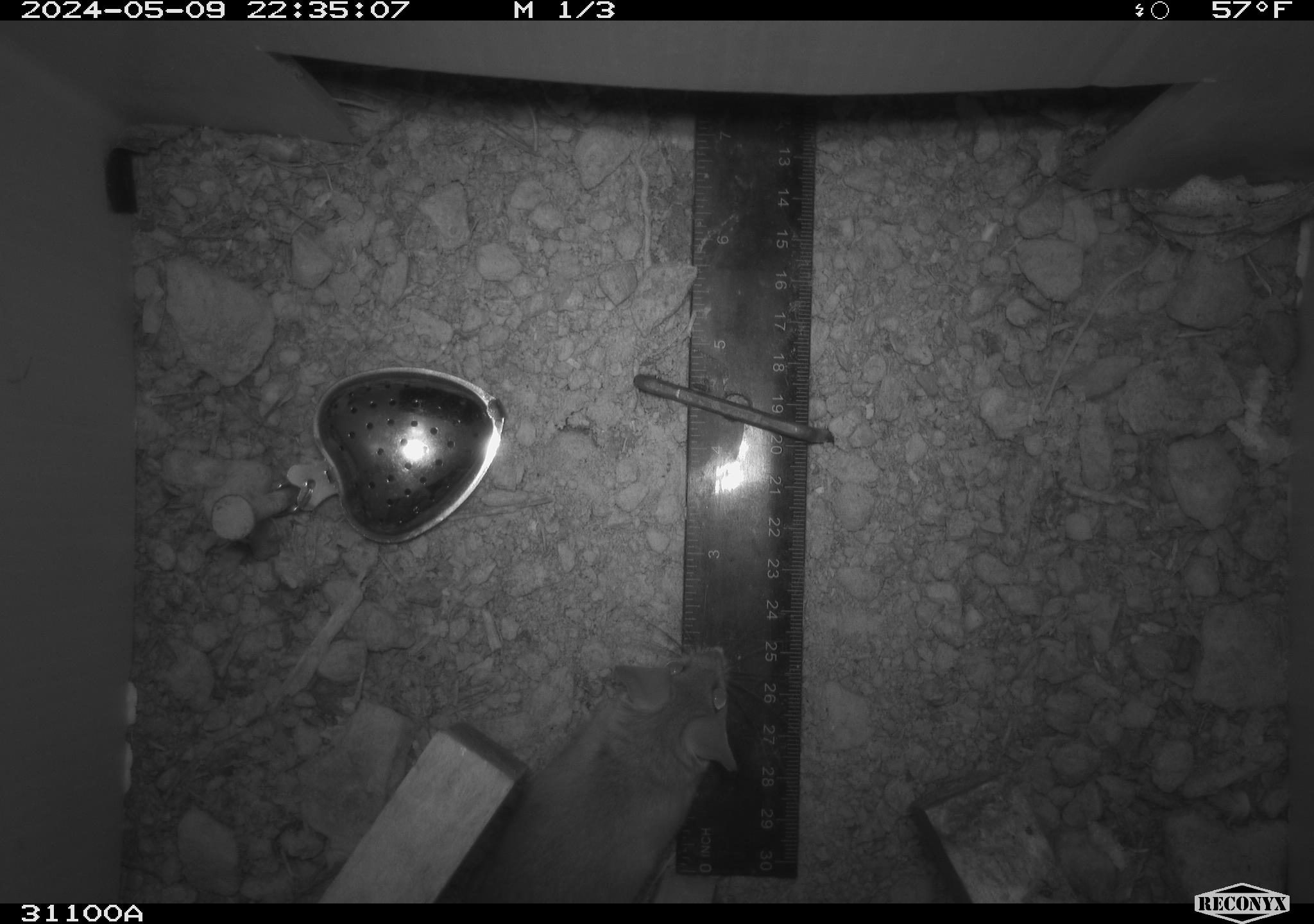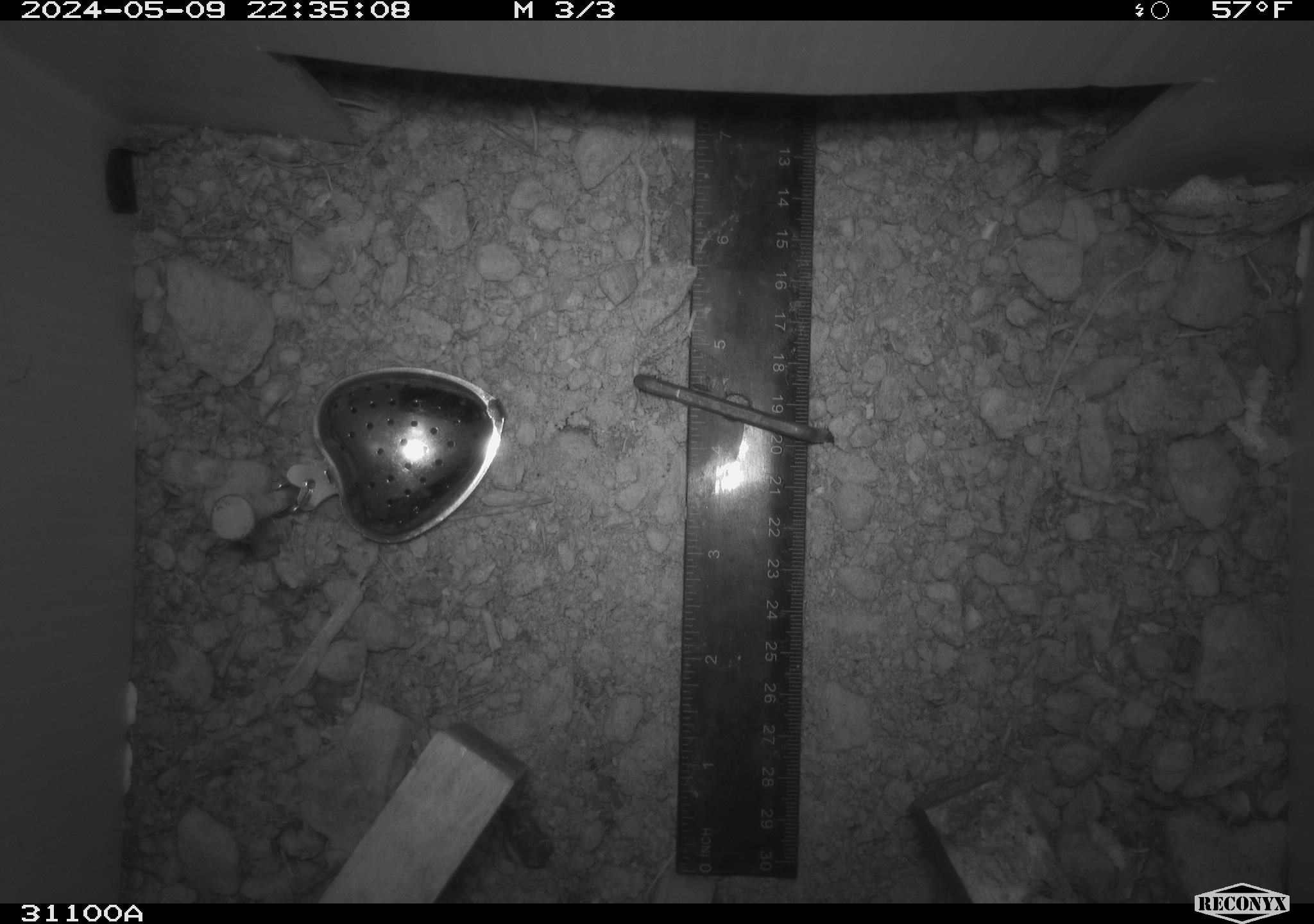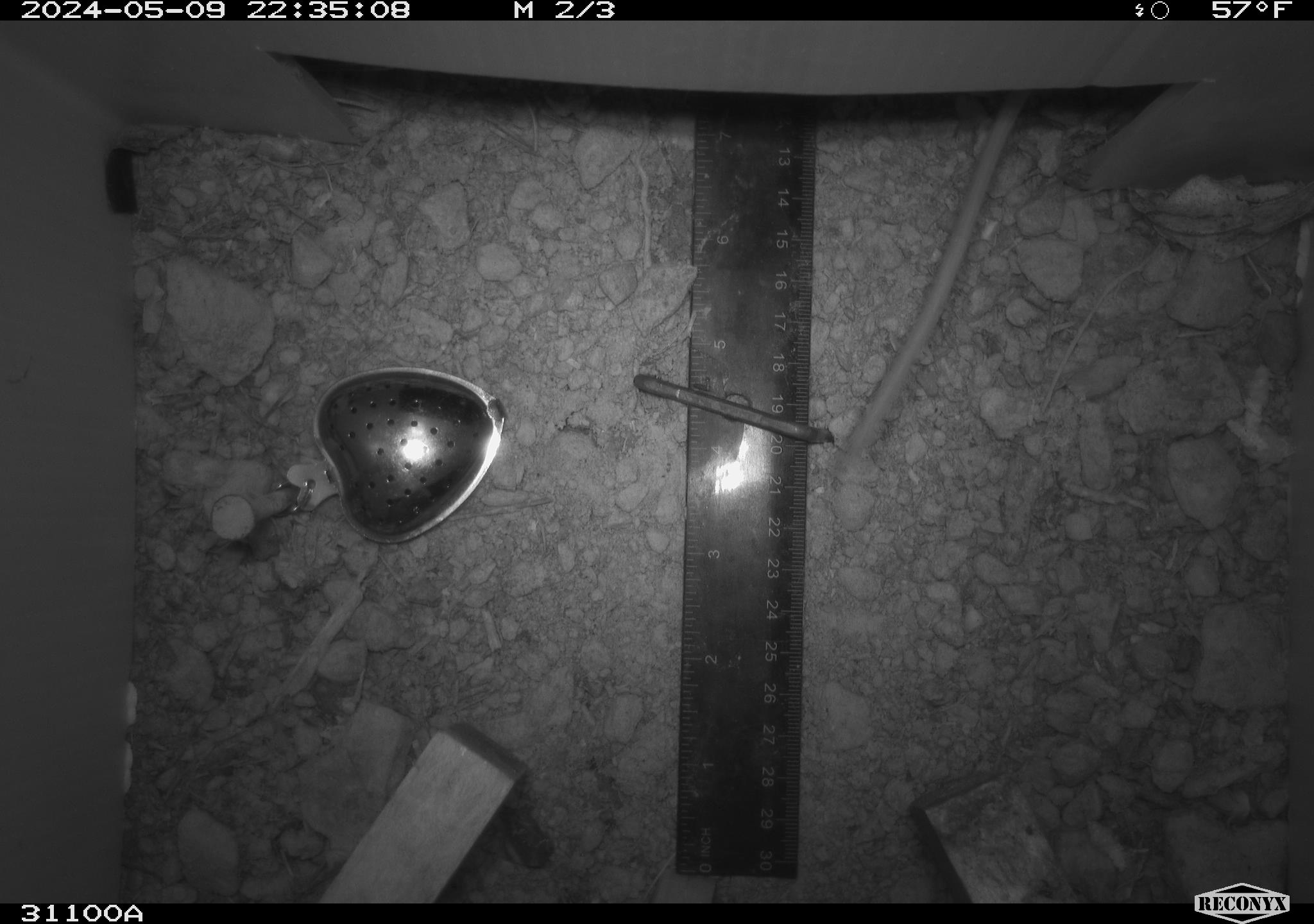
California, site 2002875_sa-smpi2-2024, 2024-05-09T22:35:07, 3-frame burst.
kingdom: Animalia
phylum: Chordata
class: Mammalia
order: Rodentia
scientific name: Rodentia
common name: rodent